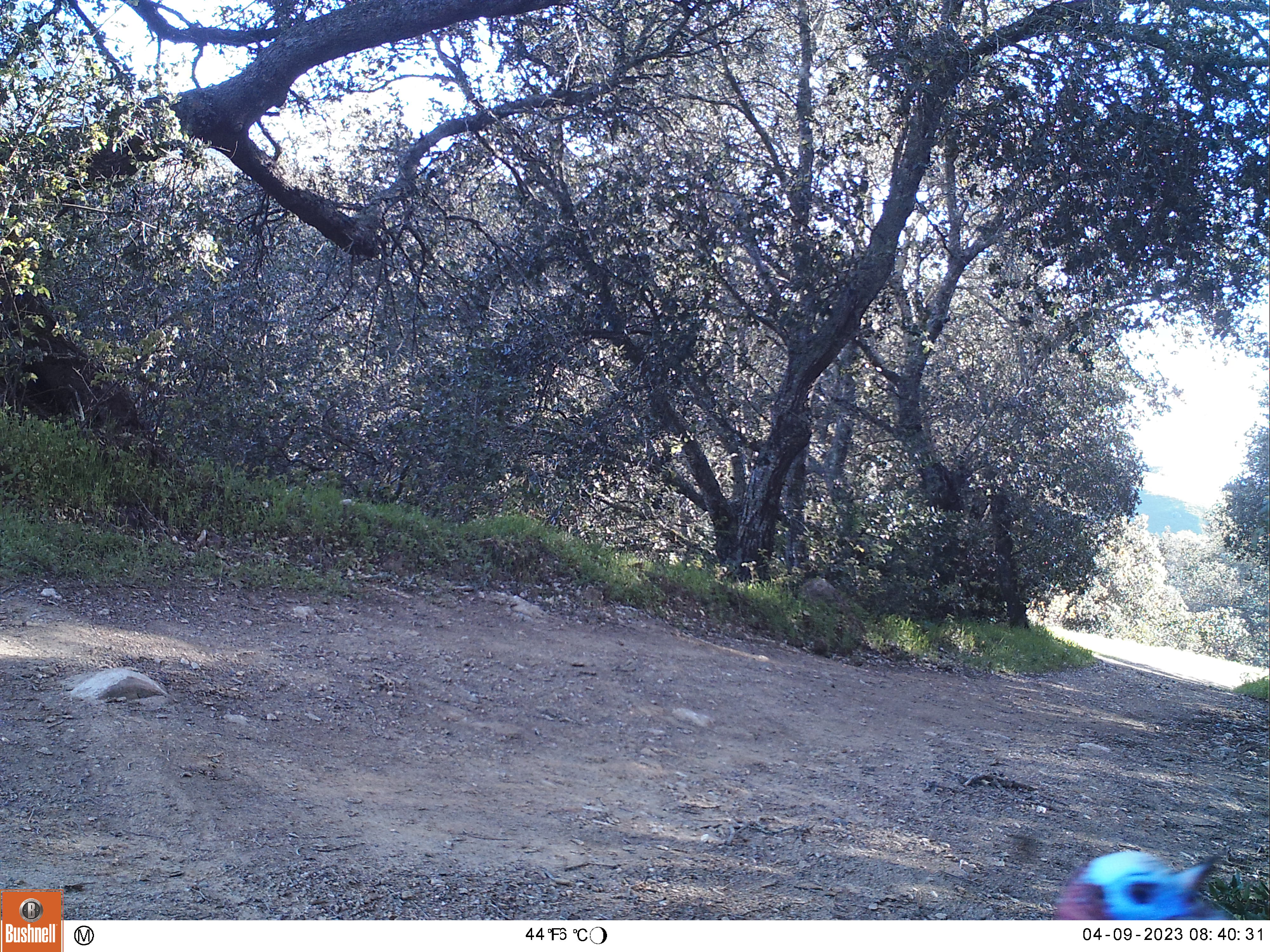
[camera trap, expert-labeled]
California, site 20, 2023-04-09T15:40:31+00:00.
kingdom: Animalia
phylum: Chordata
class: Aves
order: Galliformes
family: Phasianidae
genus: Meleagris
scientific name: Meleagris gallopavo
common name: turkey